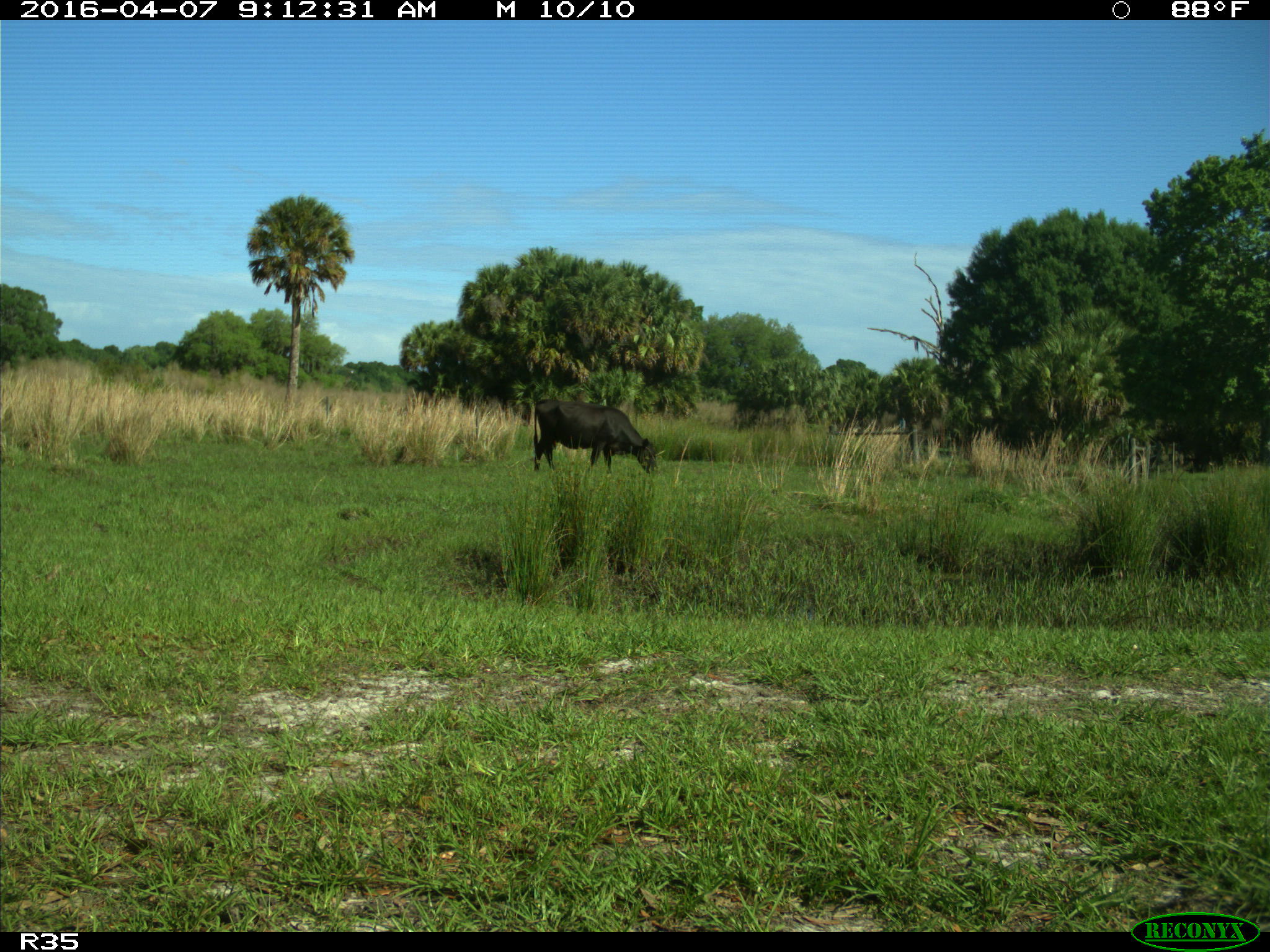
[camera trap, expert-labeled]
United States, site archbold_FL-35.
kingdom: Animalia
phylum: Chordata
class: Mammalia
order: Artiodactyla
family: Bovidae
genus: Bos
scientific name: Bos taurus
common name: domestic cow